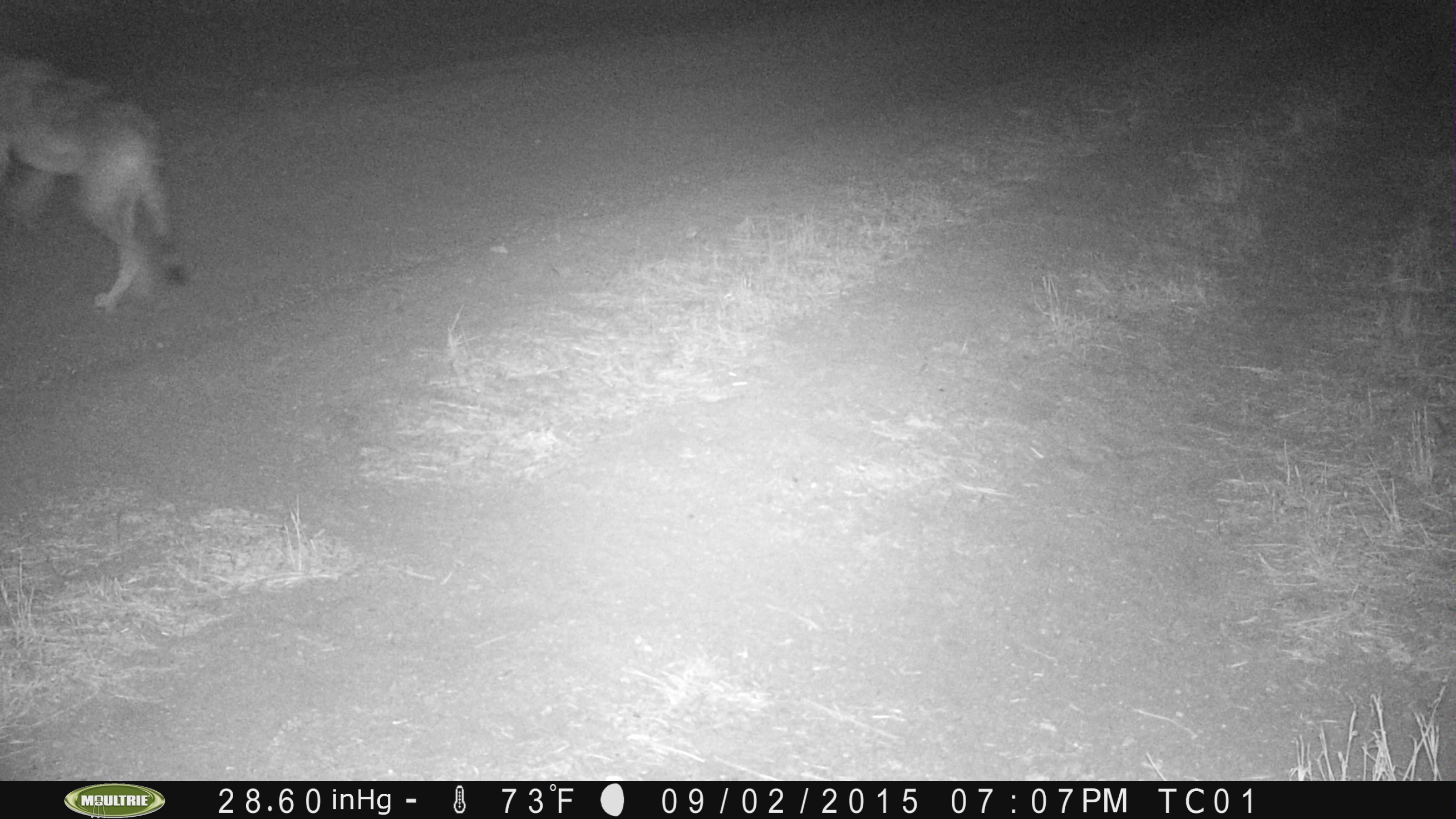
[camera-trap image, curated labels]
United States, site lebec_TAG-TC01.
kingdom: Animalia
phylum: Chordata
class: Mammalia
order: Carnivora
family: Canidae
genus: Canis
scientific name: Canis latrans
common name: coyote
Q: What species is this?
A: Canis latrans (coyote).